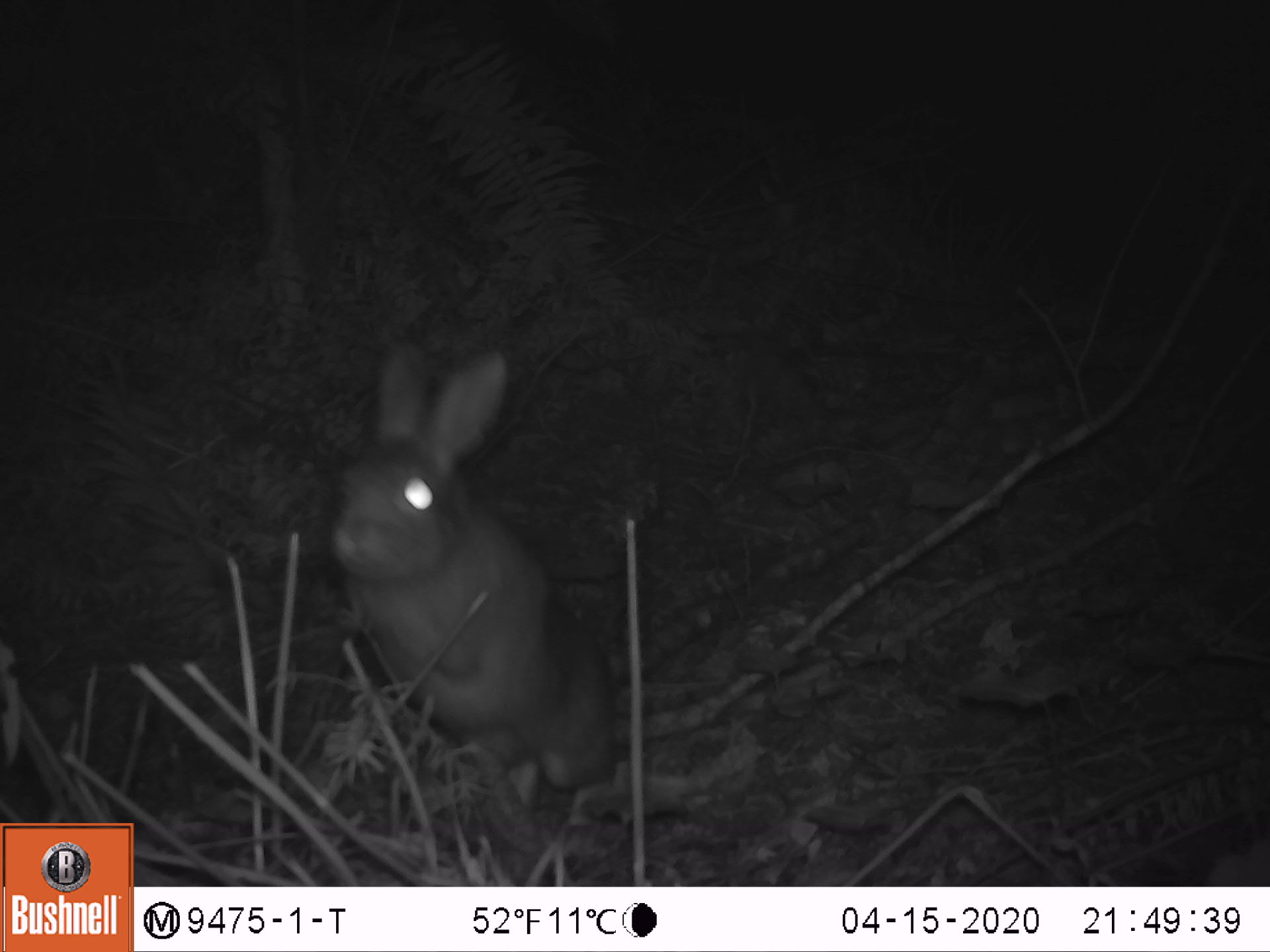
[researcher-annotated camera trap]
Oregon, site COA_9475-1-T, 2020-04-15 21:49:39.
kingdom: Animalia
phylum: Chordata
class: Mammalia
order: Lagomorpha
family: Leporidae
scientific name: Leporidae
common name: hares and rabbits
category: leporidae family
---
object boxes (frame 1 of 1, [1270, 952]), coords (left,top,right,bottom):
leporidae family: (322,327,622,795)